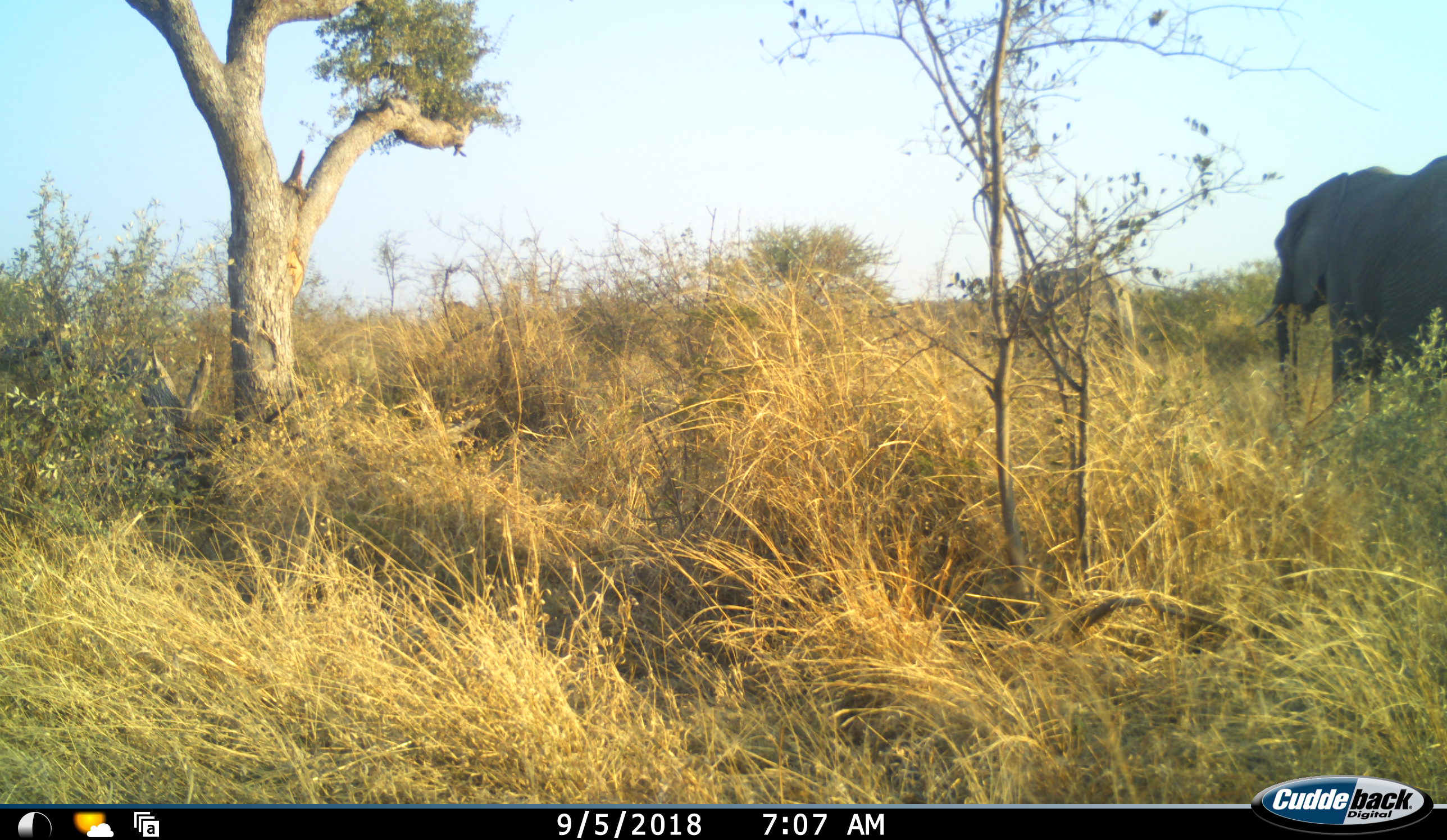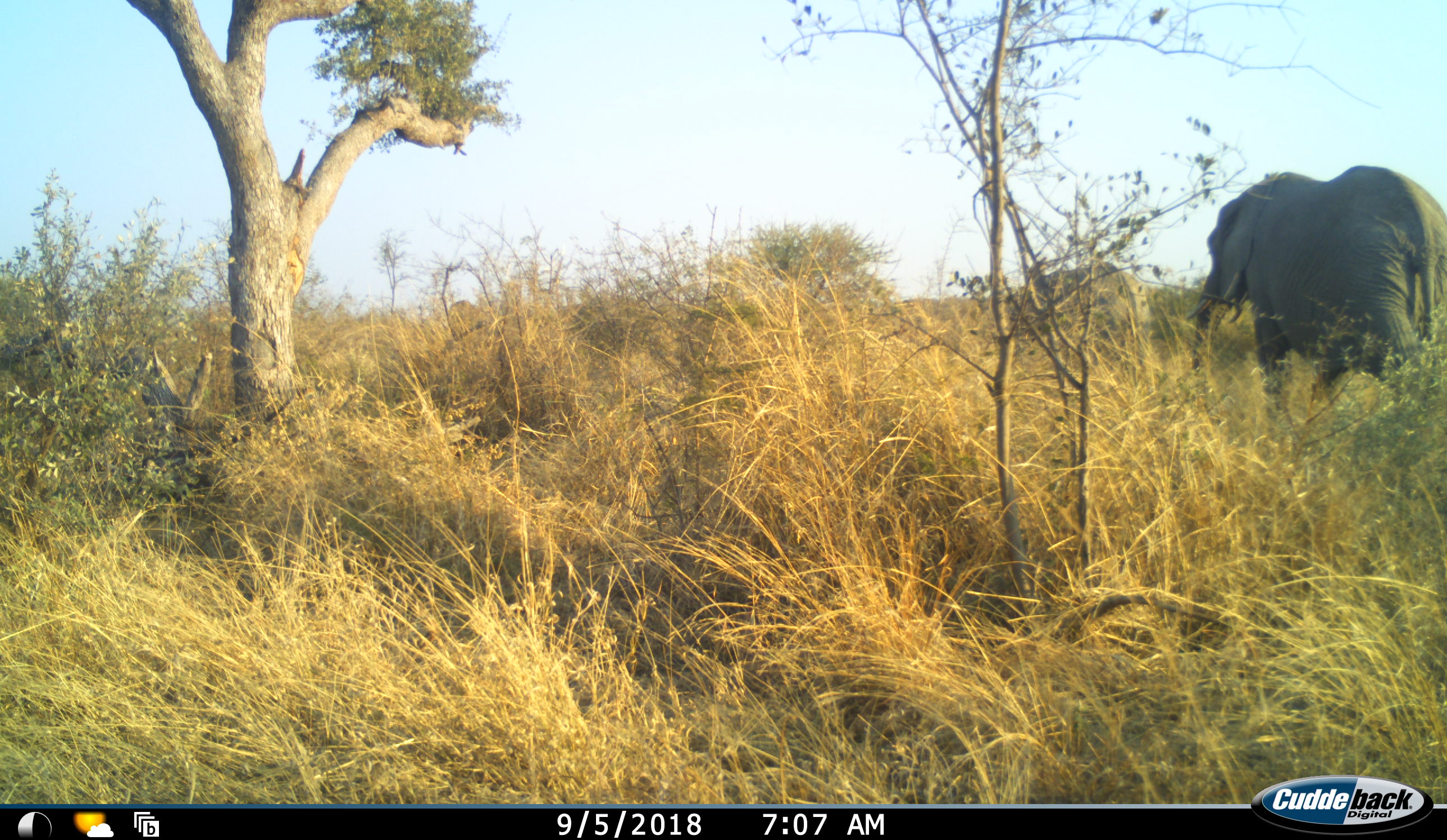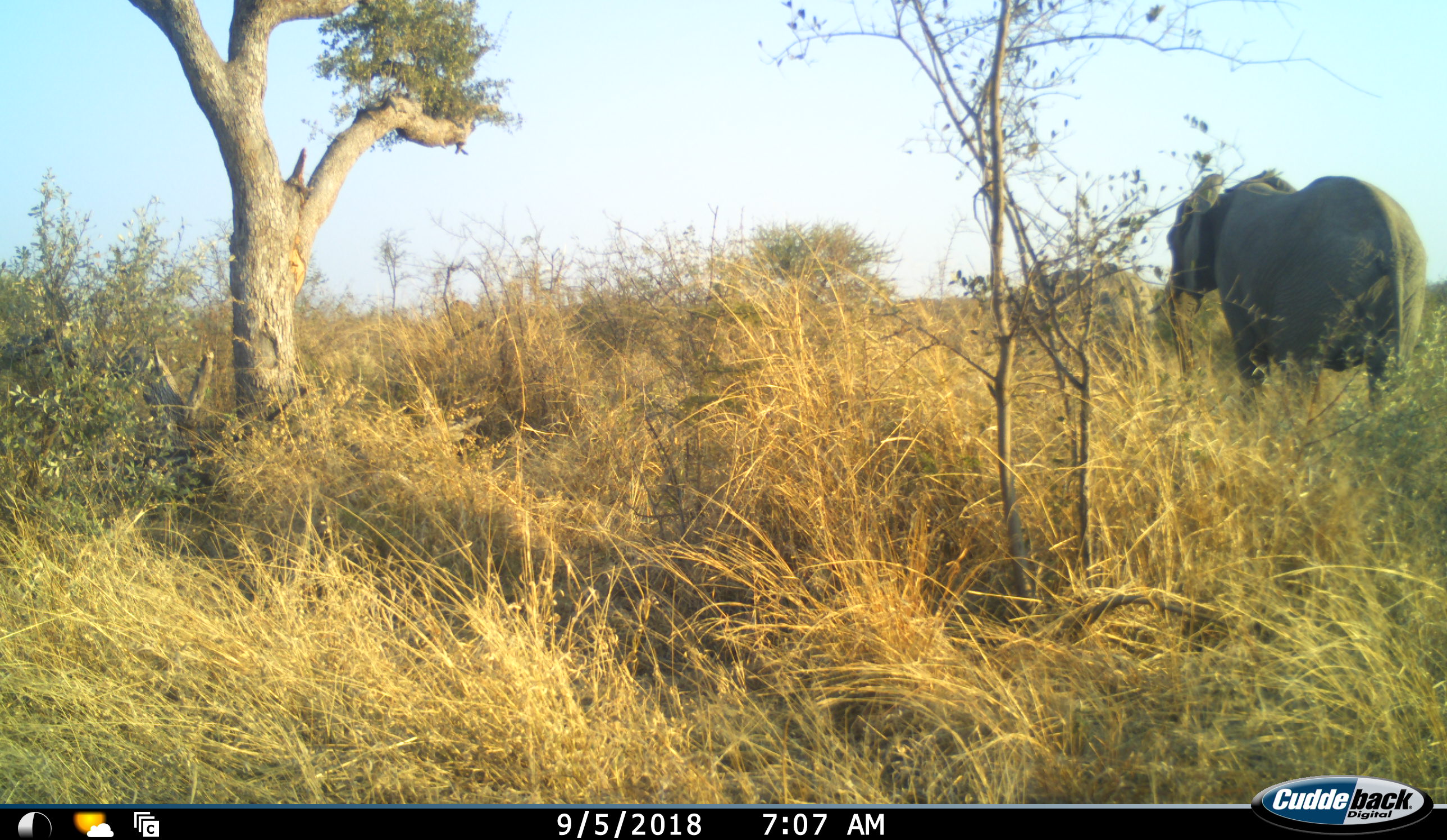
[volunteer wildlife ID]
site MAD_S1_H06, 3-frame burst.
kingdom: Animalia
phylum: Chordata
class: Mammalia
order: Proboscidea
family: Elephantidae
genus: Loxodonta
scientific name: Loxodonta africana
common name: african bush elephant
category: elephant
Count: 2.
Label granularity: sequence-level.